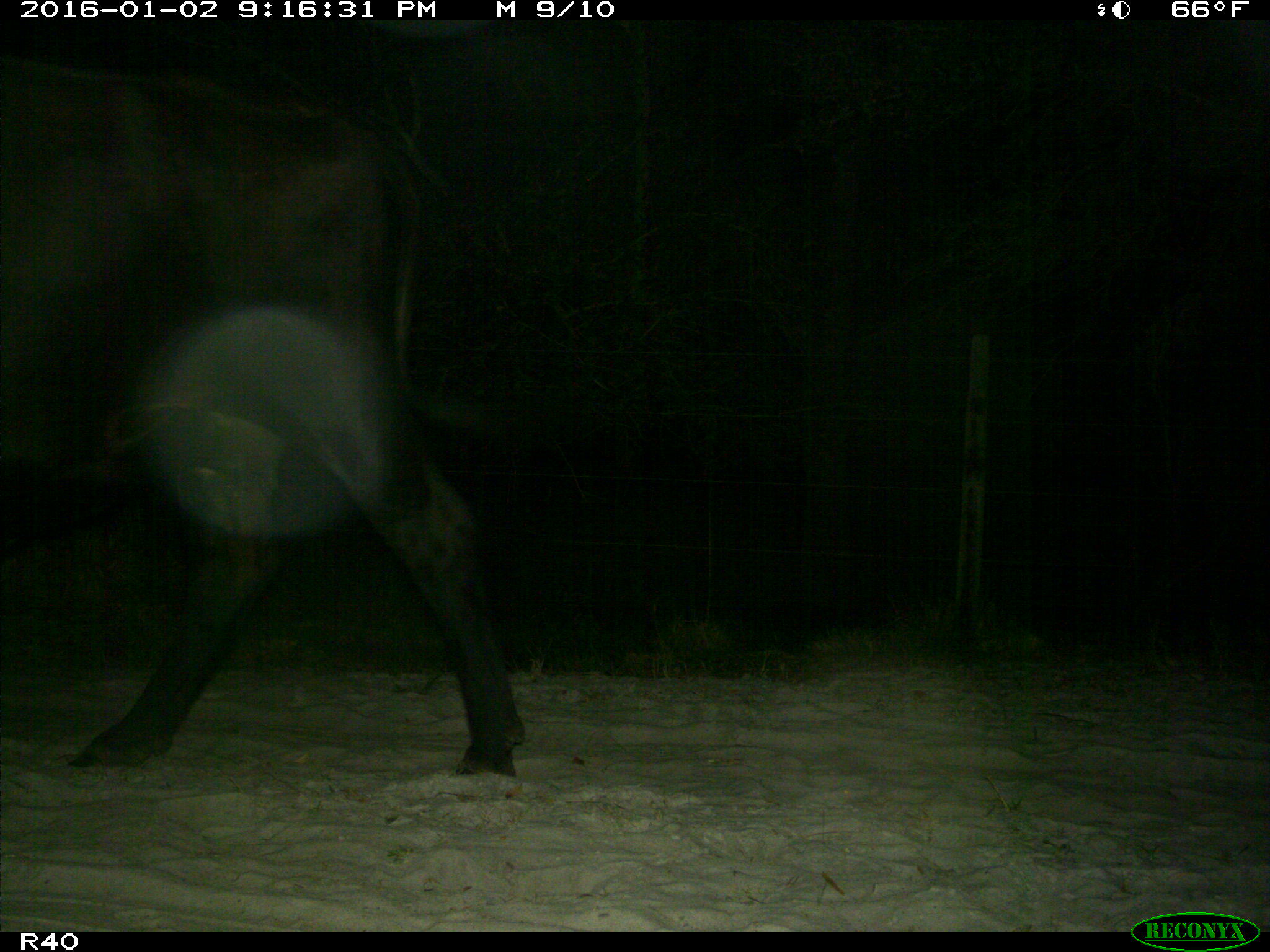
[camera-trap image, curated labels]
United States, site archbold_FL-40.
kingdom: Animalia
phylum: Chordata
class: Mammalia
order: Artiodactyla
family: Bovidae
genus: Bos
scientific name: Bos taurus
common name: domestic cow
Bos taurus (domestic cow).